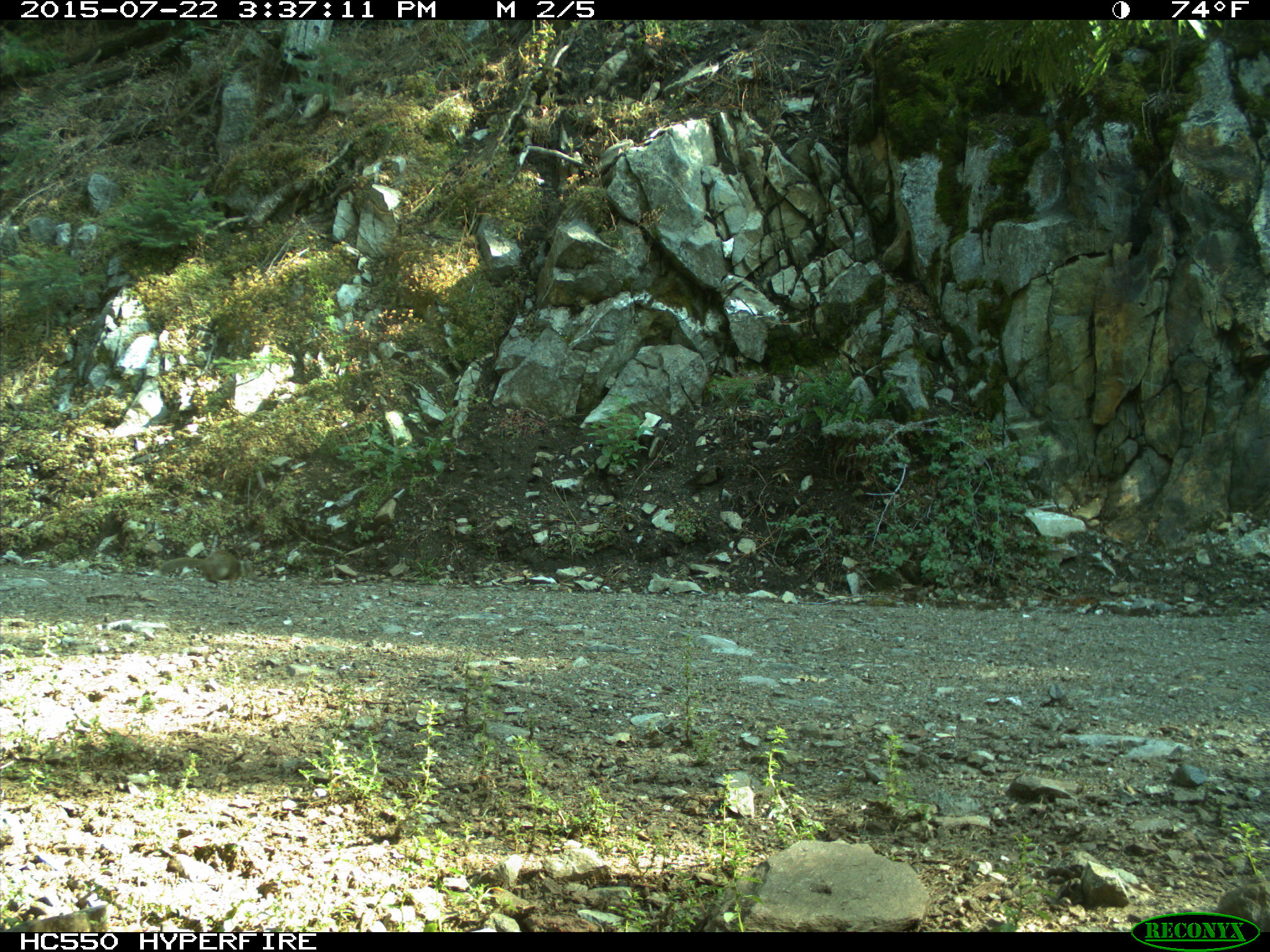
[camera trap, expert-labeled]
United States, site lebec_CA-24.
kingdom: Animalia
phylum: Chordata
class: Mammalia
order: Rodentia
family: Sciuridae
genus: Otospermophilus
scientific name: Otospermophilus beecheyi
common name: california ground squirrel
Otospermophilus beecheyi (california ground squirrel).